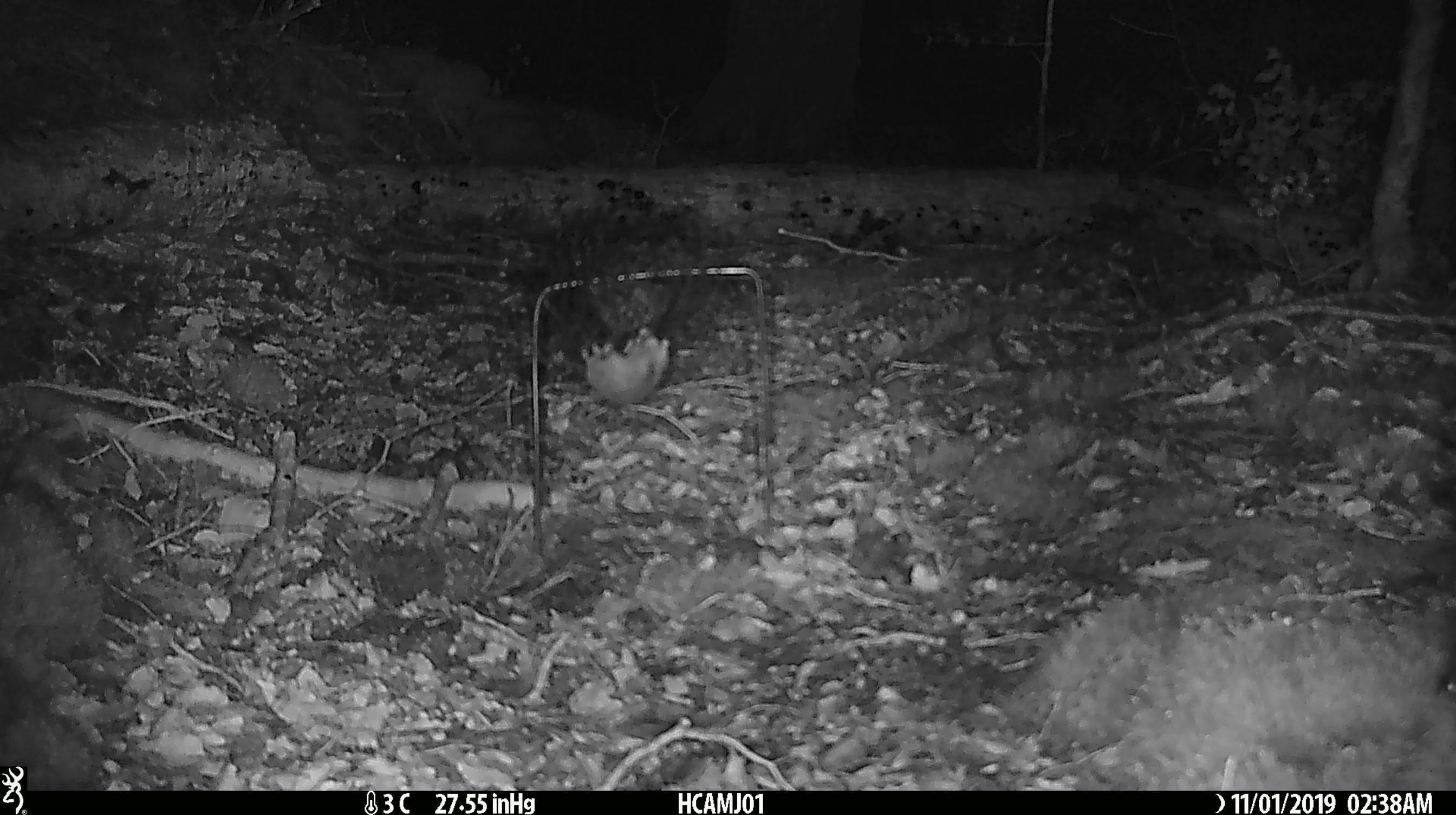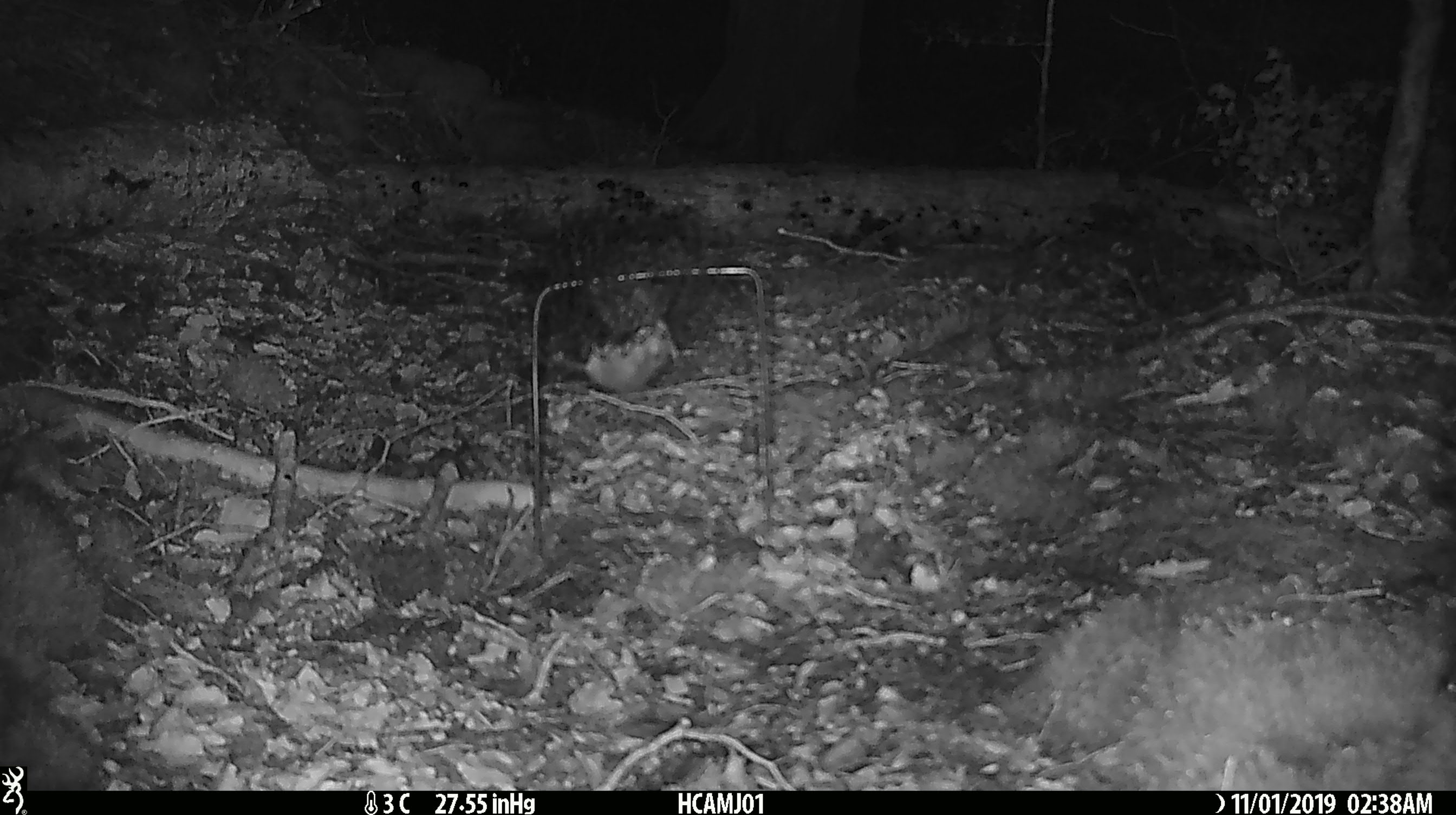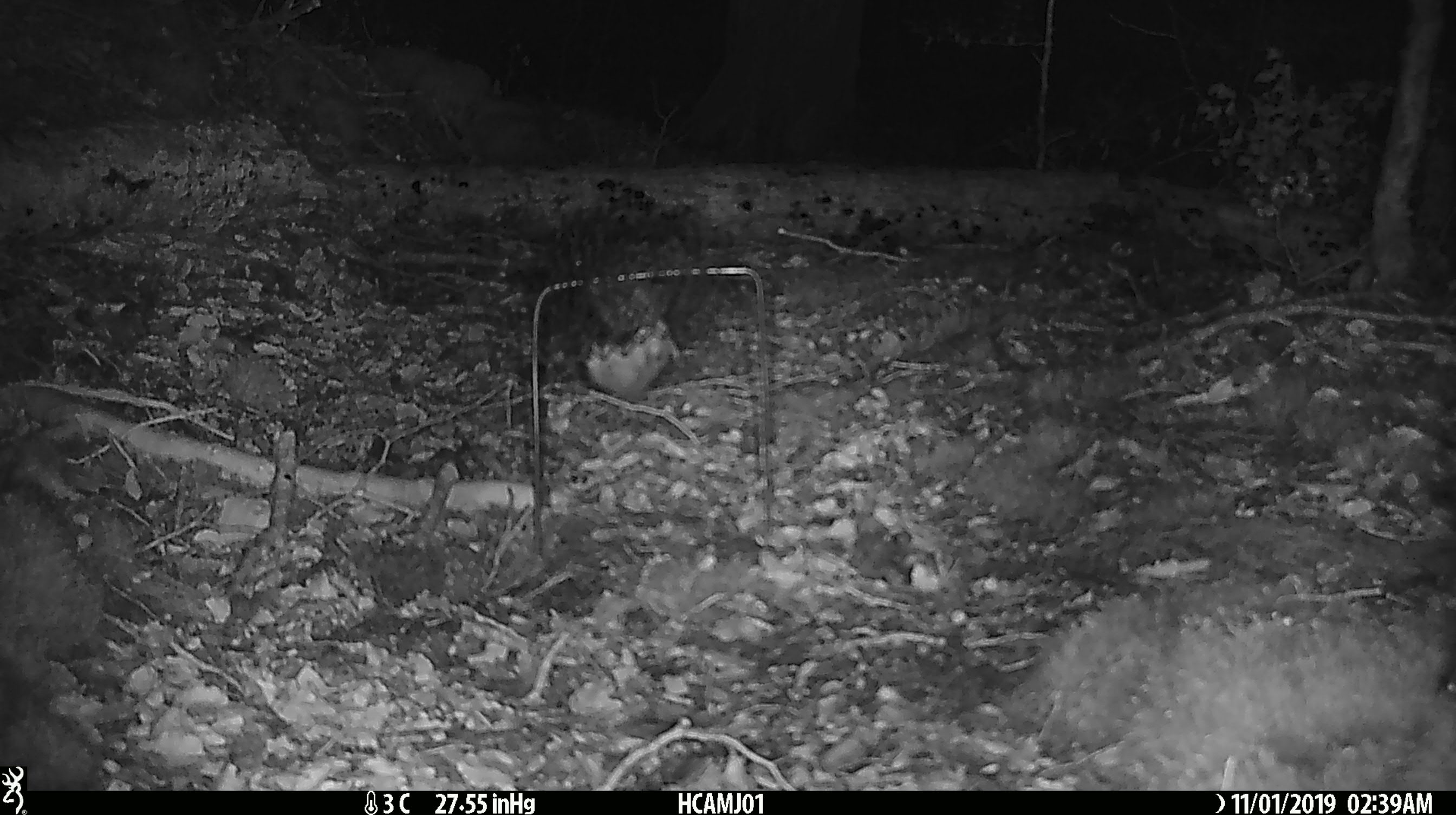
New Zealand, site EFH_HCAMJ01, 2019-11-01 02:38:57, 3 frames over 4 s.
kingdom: Animalia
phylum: Chordata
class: Mammalia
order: Rodentia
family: Muridae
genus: Mus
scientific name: Mus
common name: mouse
Mouse (Mus).